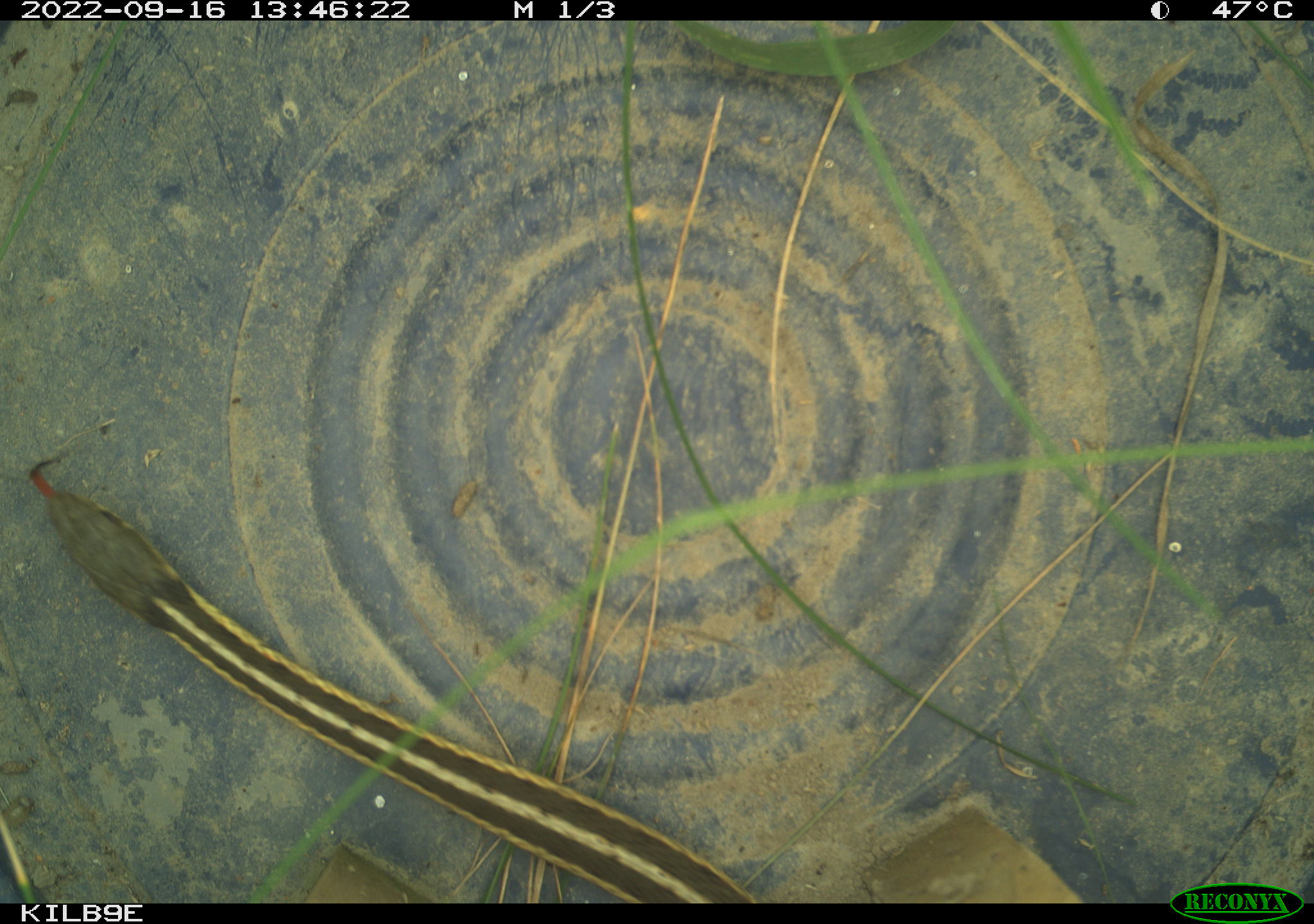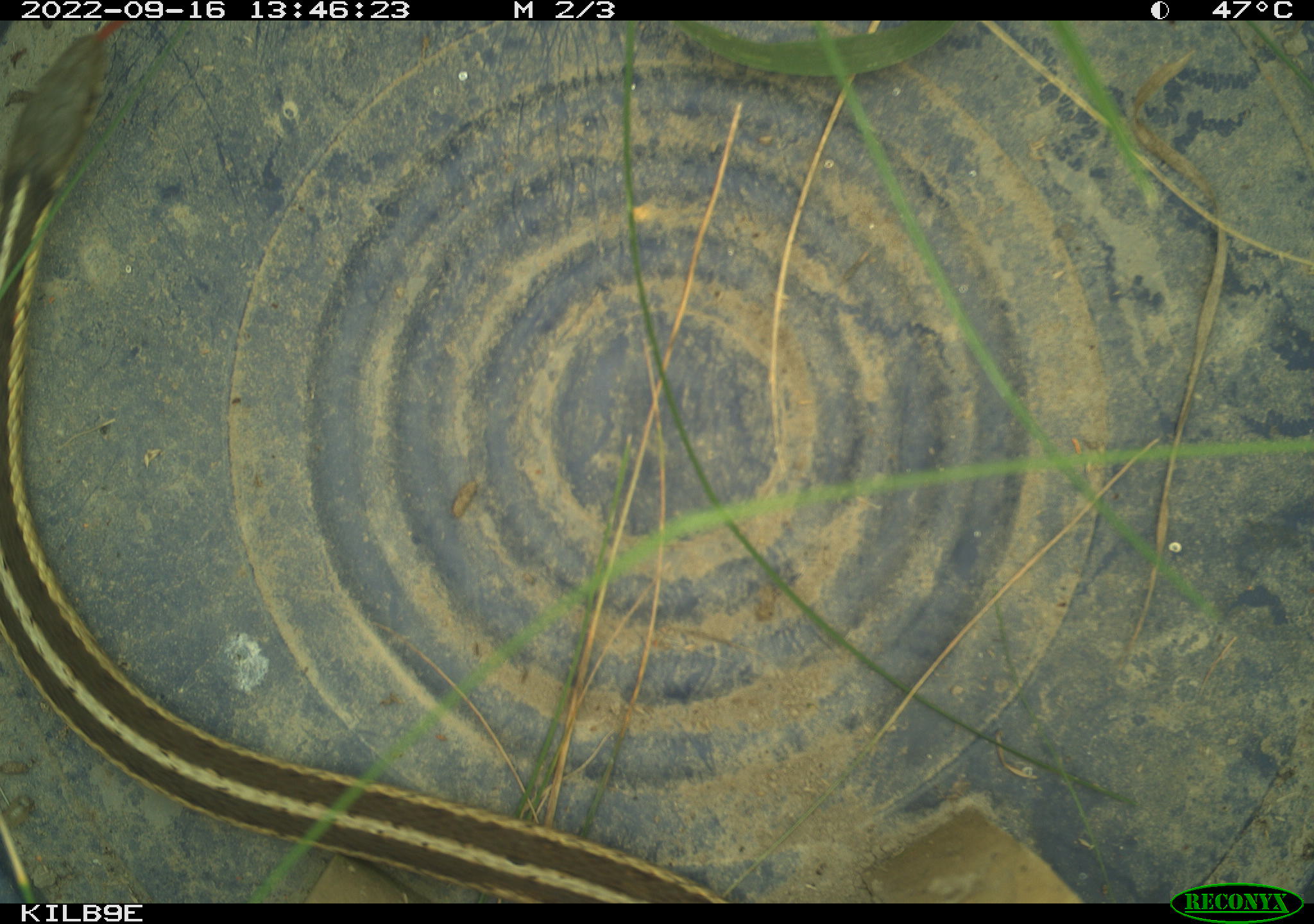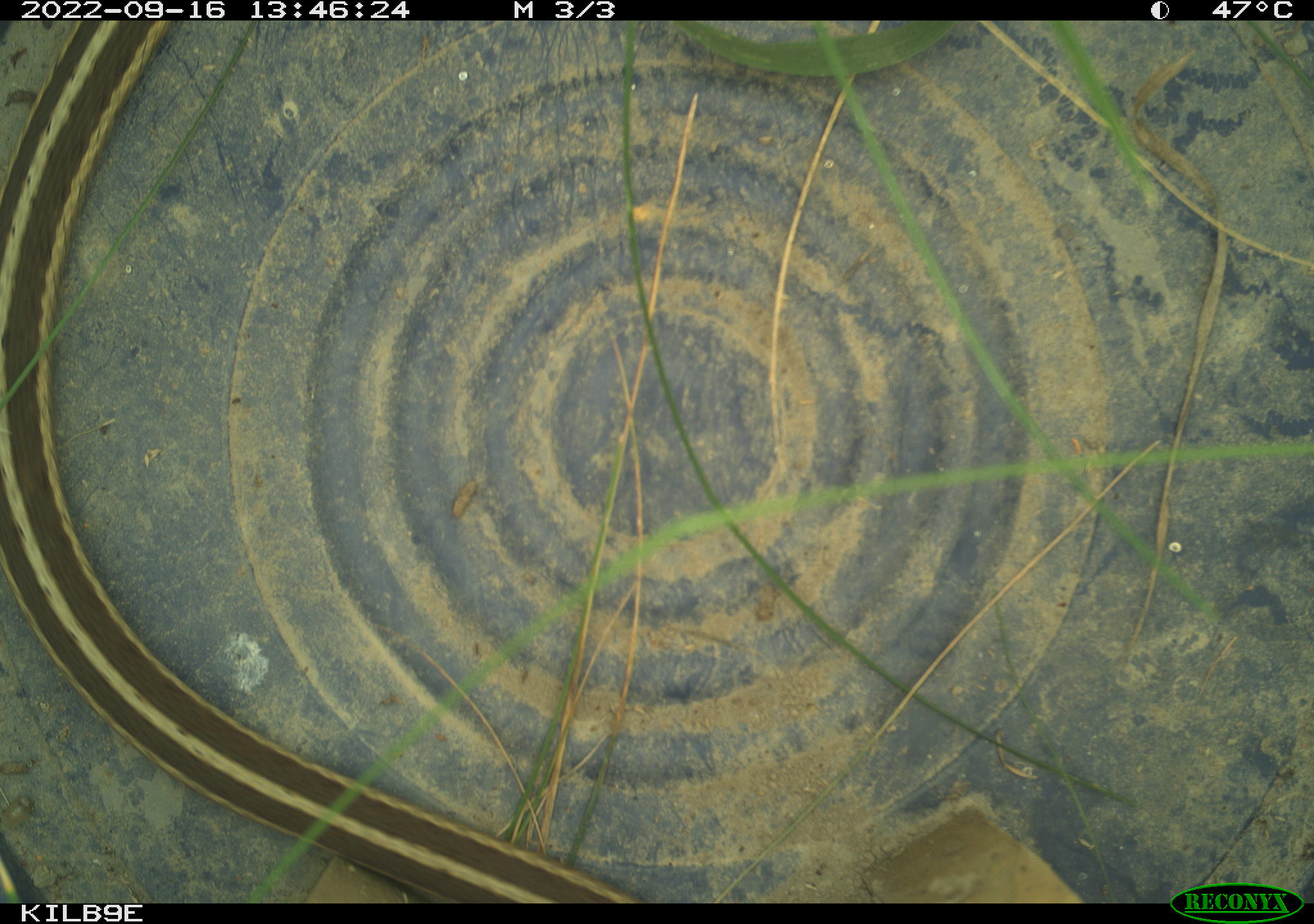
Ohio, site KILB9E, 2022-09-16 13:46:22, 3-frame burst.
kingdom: Animalia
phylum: Chordata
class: Reptilia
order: Squamata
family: Colubridae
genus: Thamnophis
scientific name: Thamnophis sirtalis sirtalis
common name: eastern gartersnake